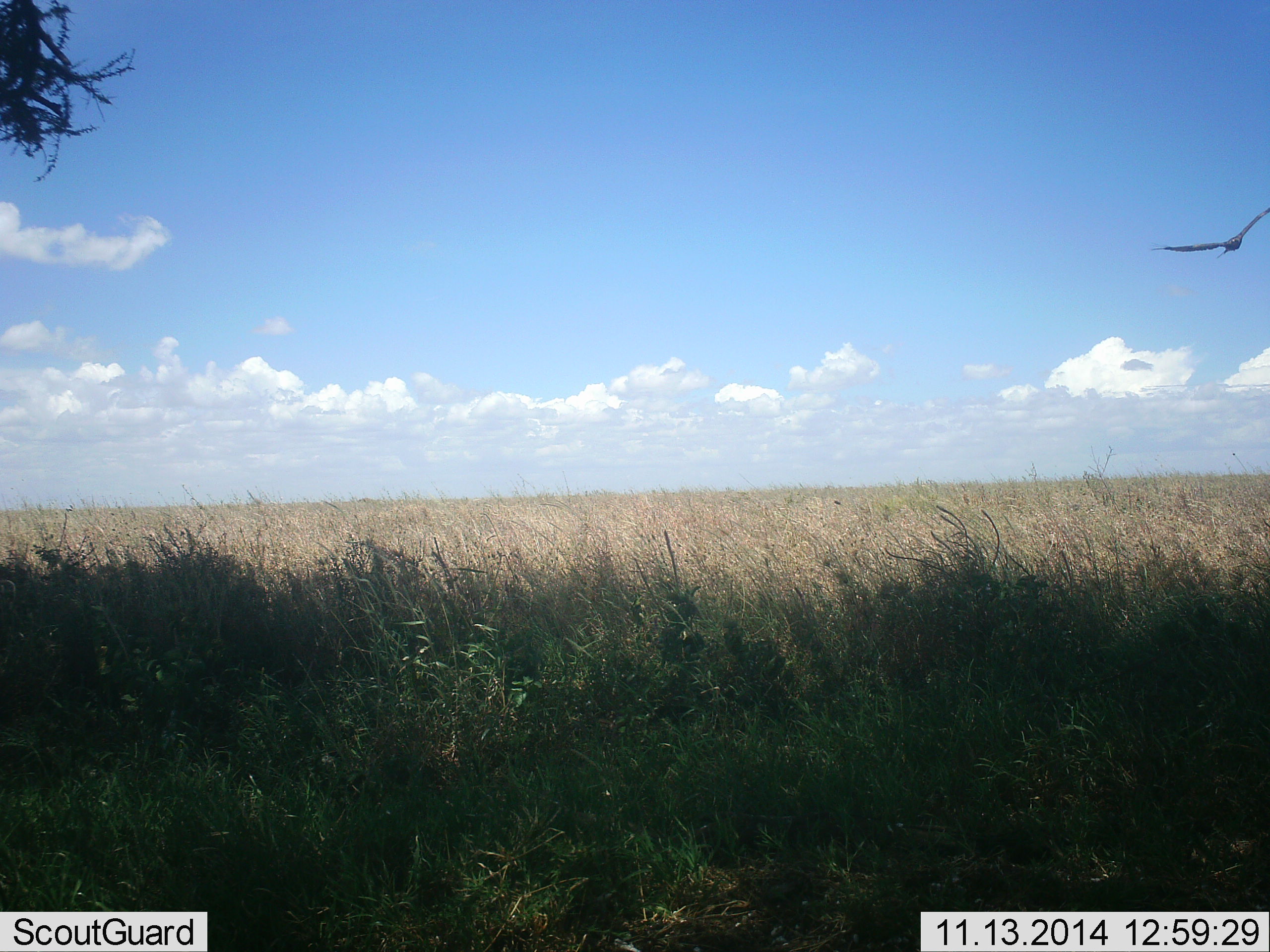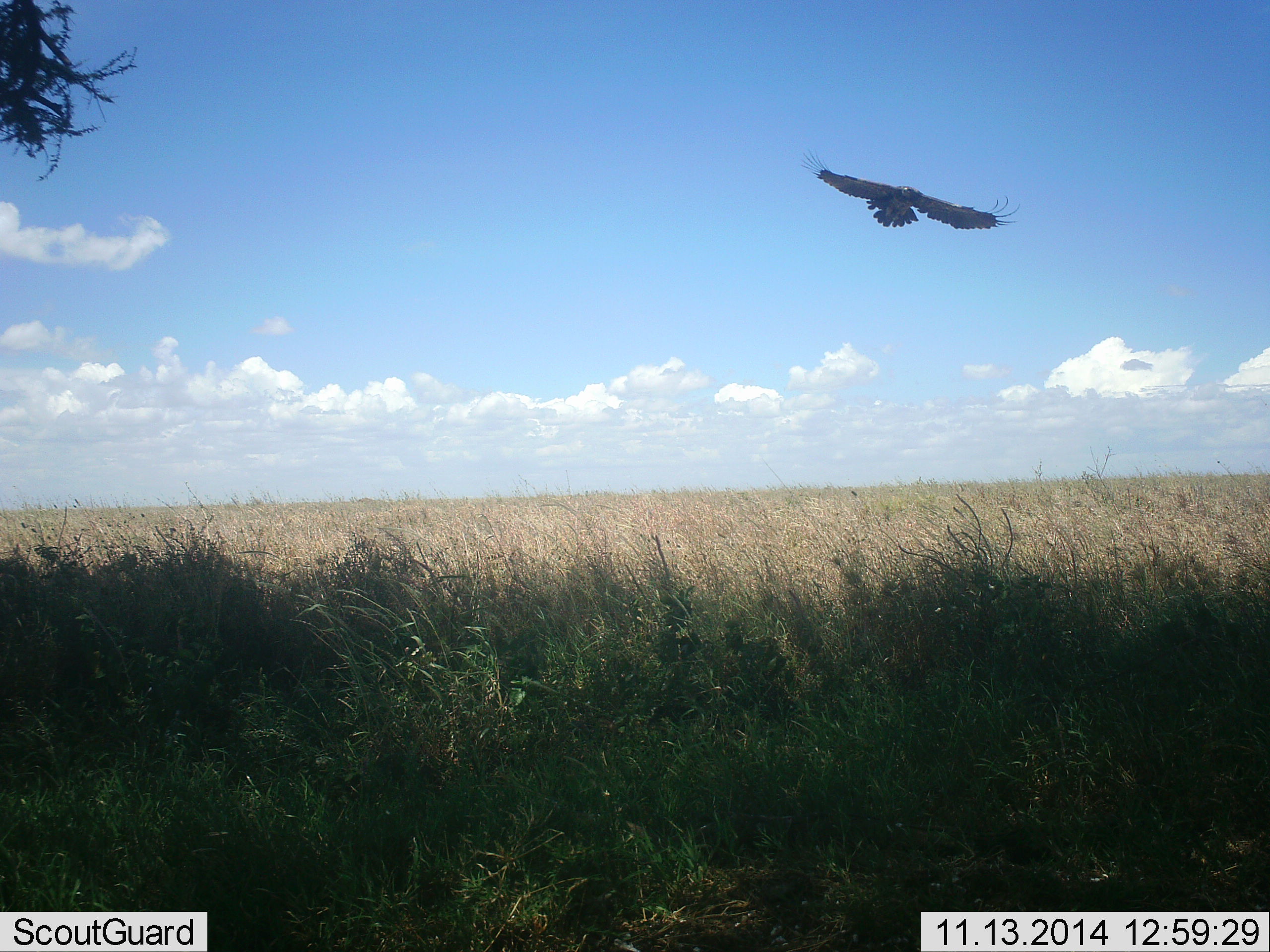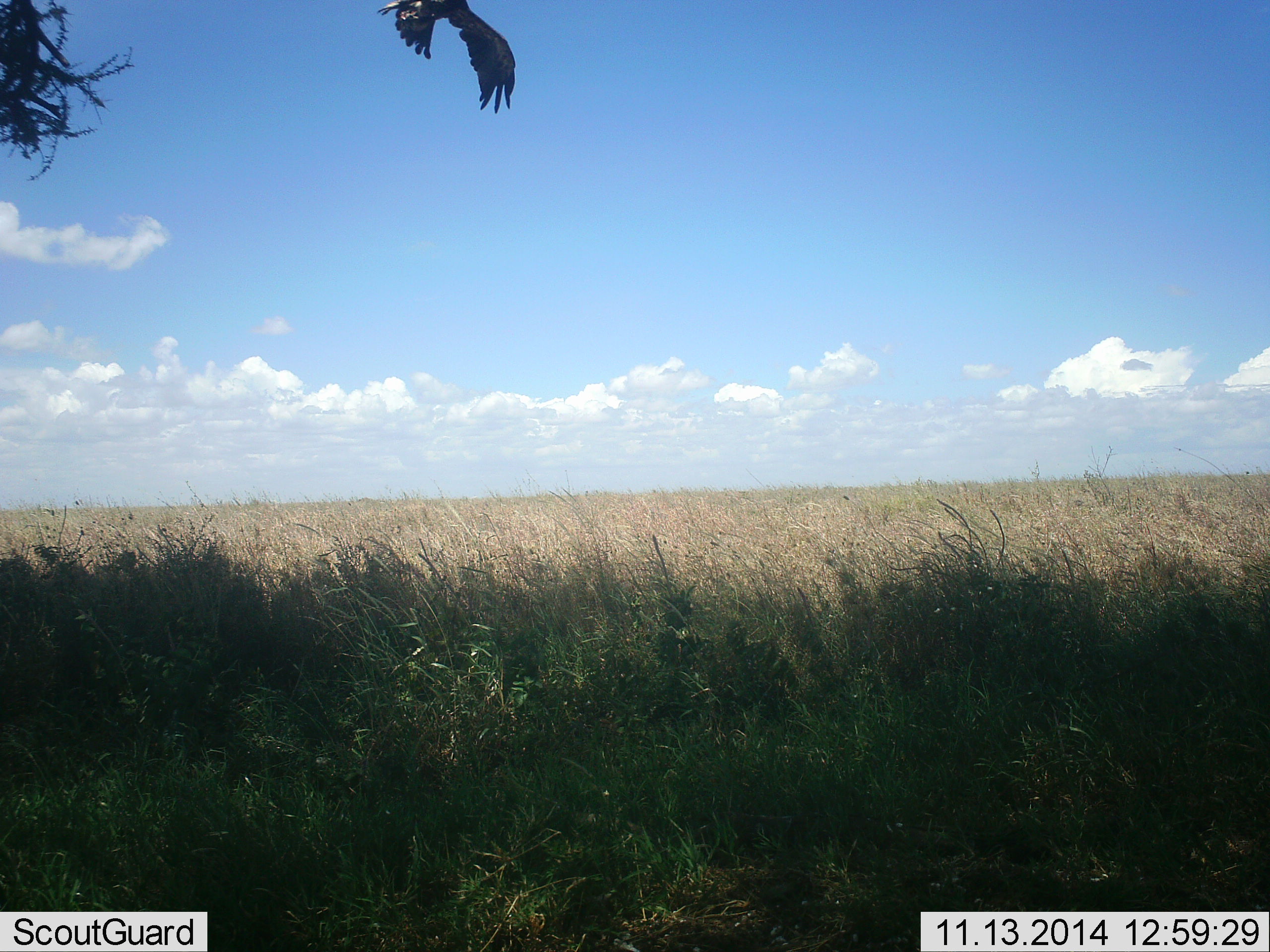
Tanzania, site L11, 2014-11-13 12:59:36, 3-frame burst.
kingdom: Animalia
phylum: Chordata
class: Aves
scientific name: Aves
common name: bird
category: otherbird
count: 1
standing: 0%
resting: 0%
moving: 100%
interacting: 0%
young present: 0%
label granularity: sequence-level